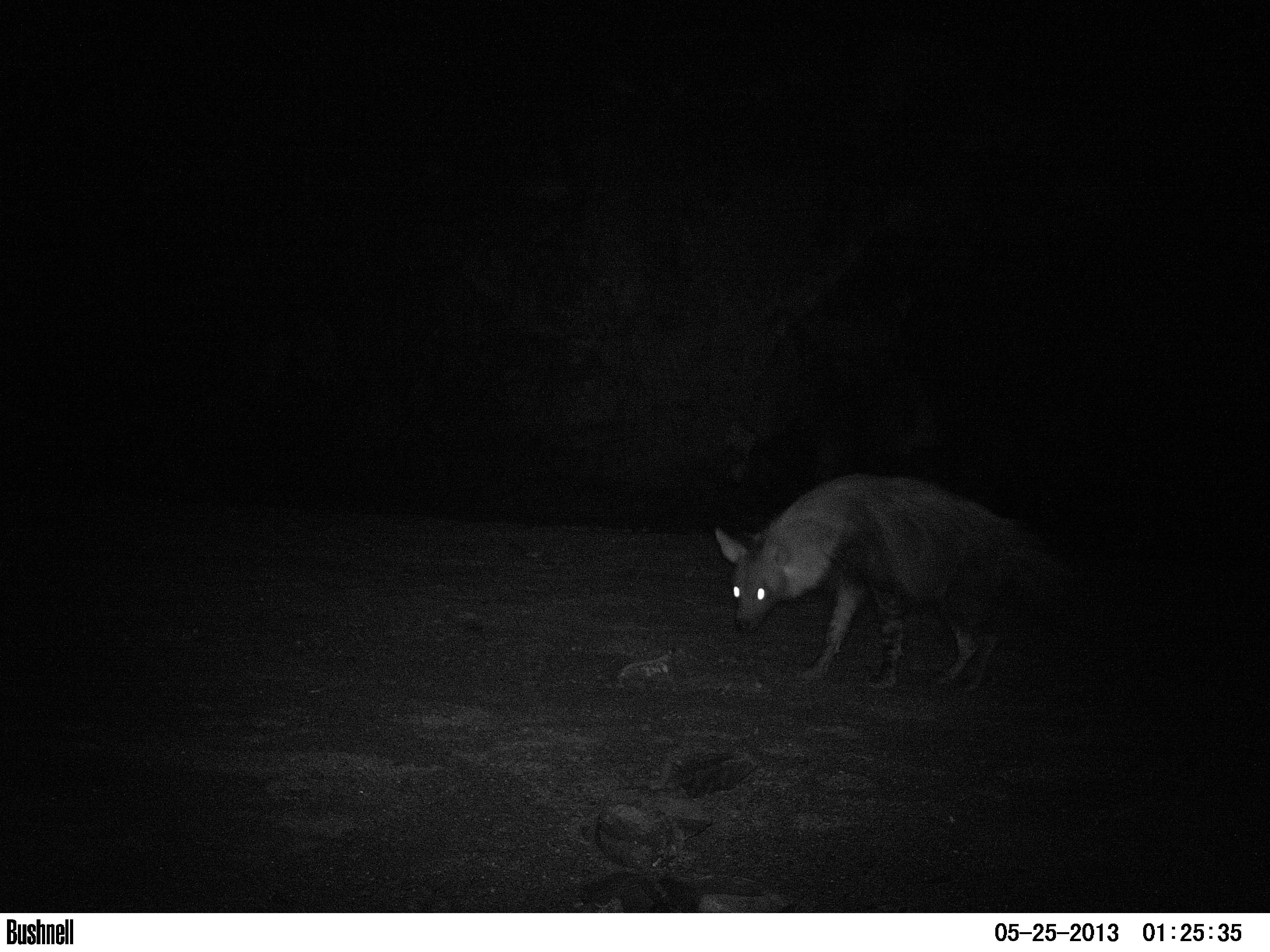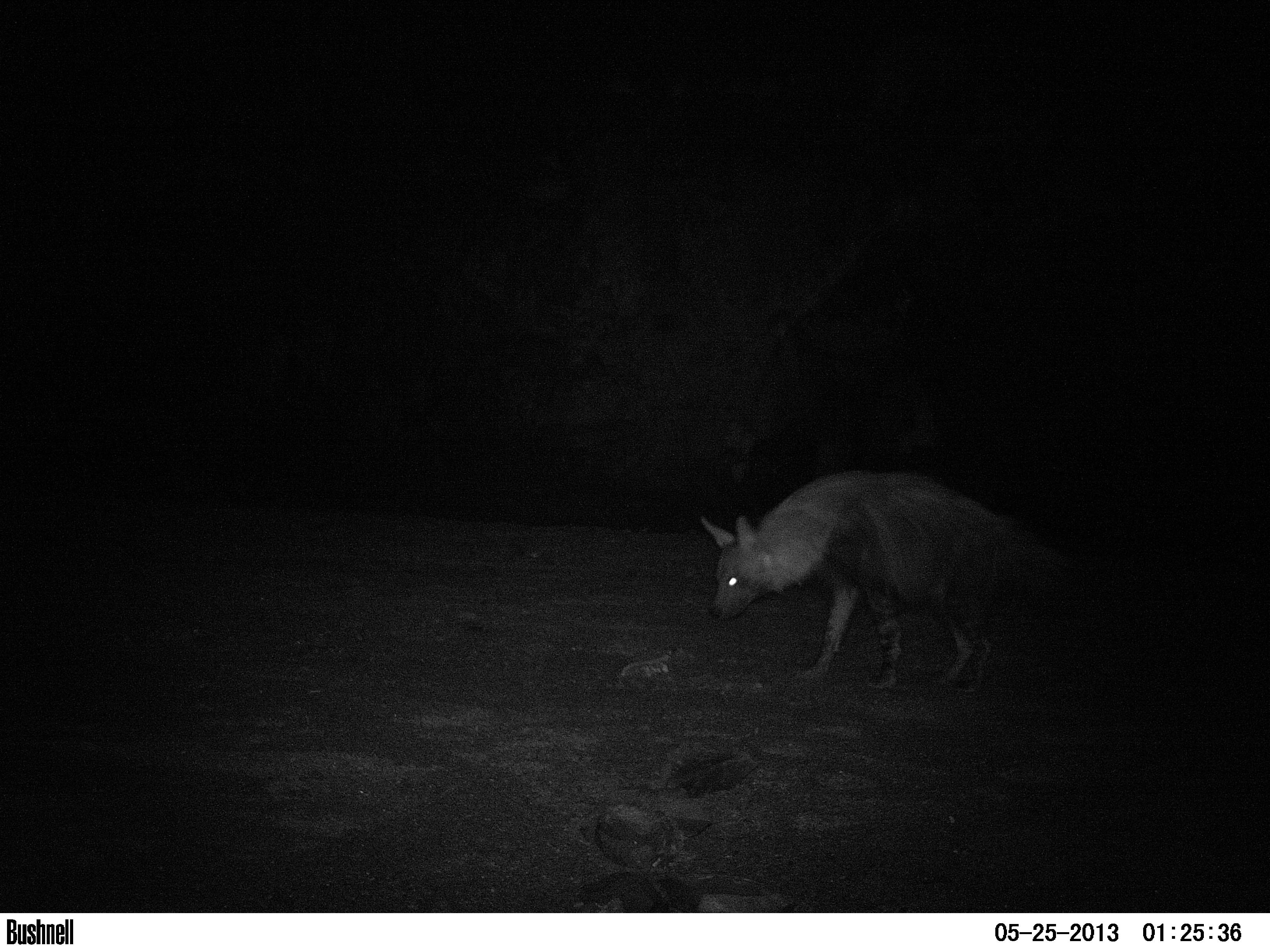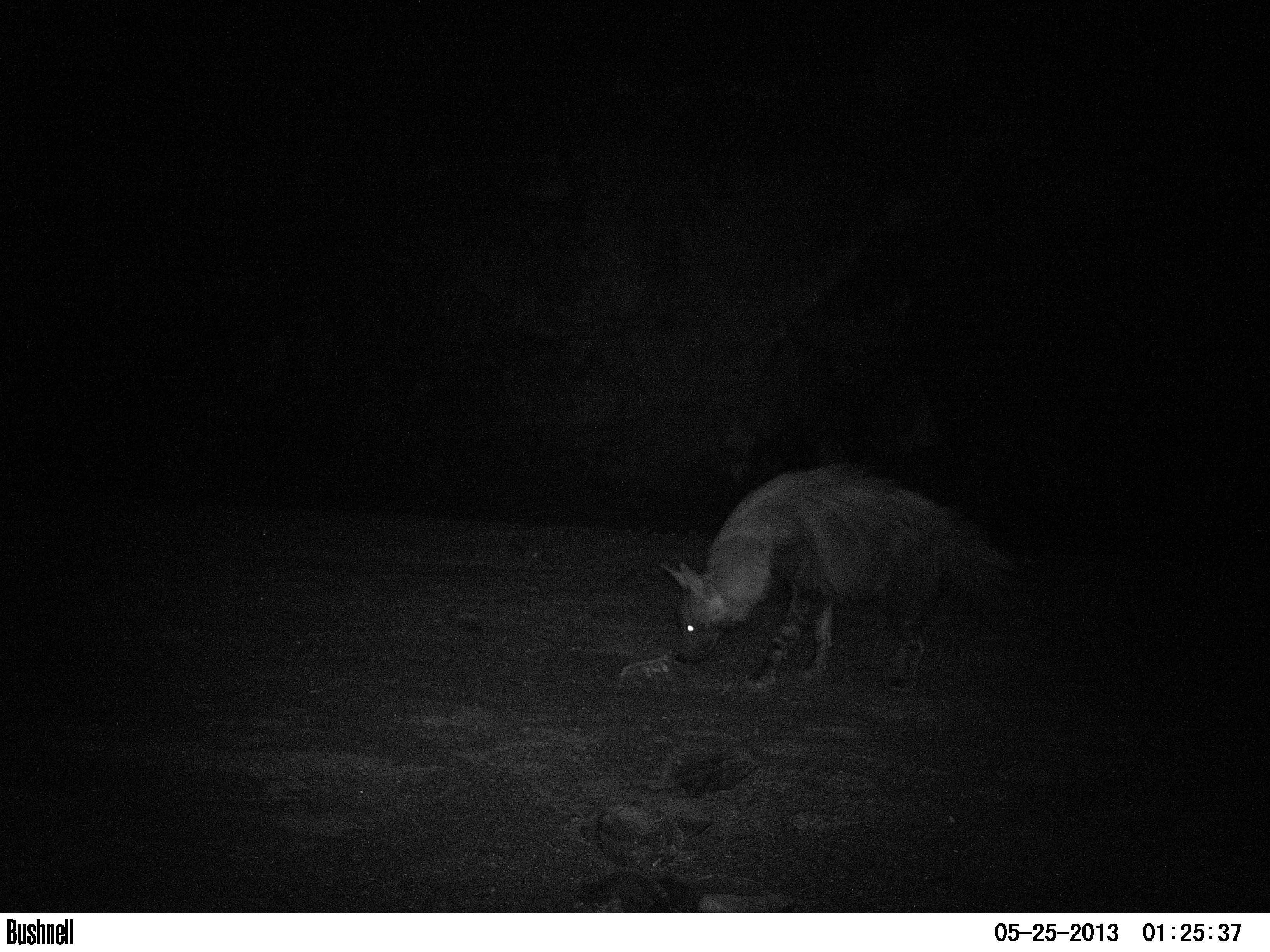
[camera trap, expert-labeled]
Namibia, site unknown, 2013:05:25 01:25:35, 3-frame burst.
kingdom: Animalia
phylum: Chordata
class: Mammalia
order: Carnivora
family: Hyaenidae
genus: Parahyaena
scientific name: Parahyaena brunnea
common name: brown hyena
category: hyaena brunnea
Hyaena brunnea (brown hyena) (Parahyaena brunnea).